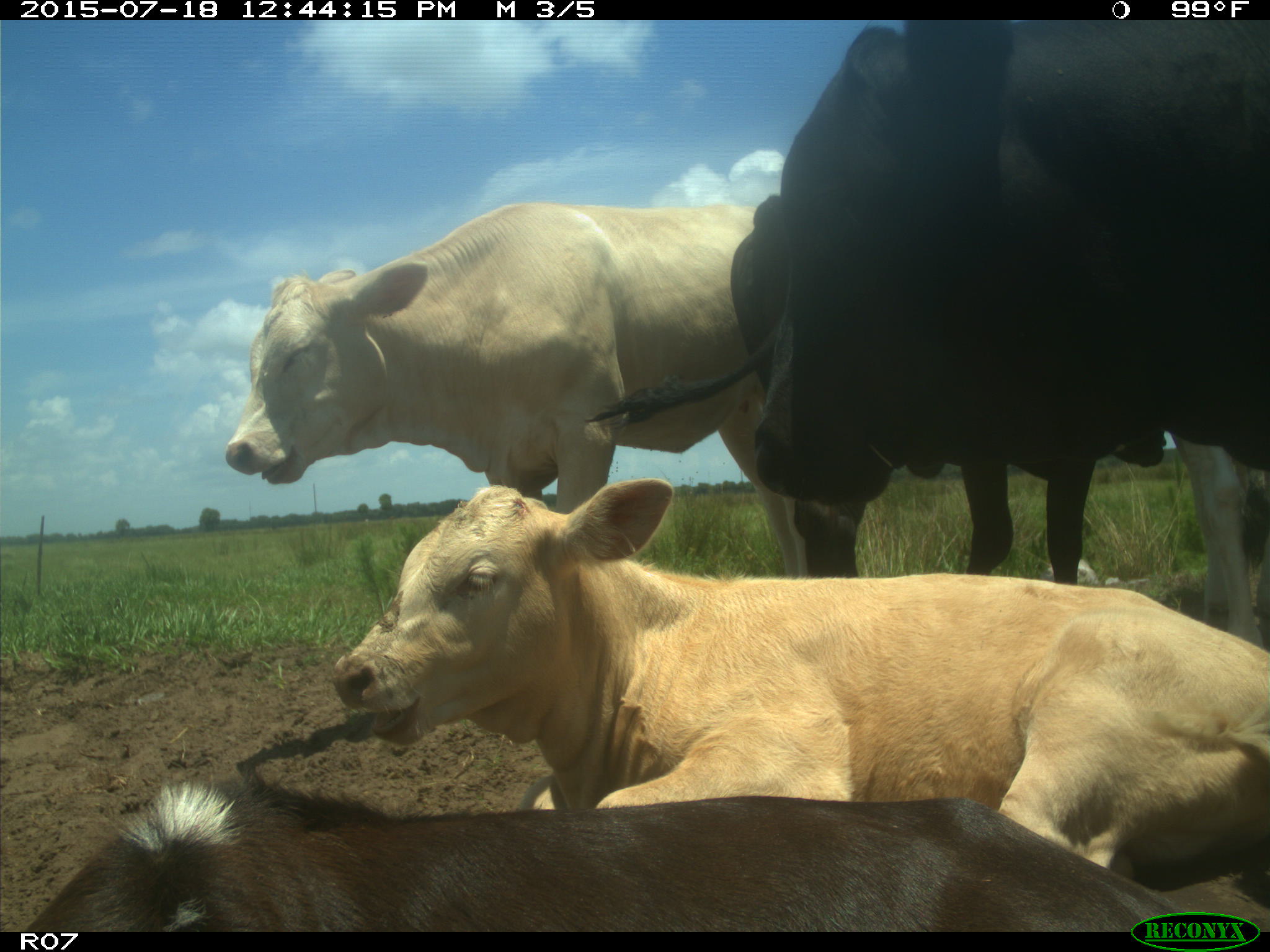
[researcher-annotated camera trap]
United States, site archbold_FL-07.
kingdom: Animalia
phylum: Chordata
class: Mammalia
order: Artiodactyla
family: Bovidae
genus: Bos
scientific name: Bos taurus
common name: domestic cow